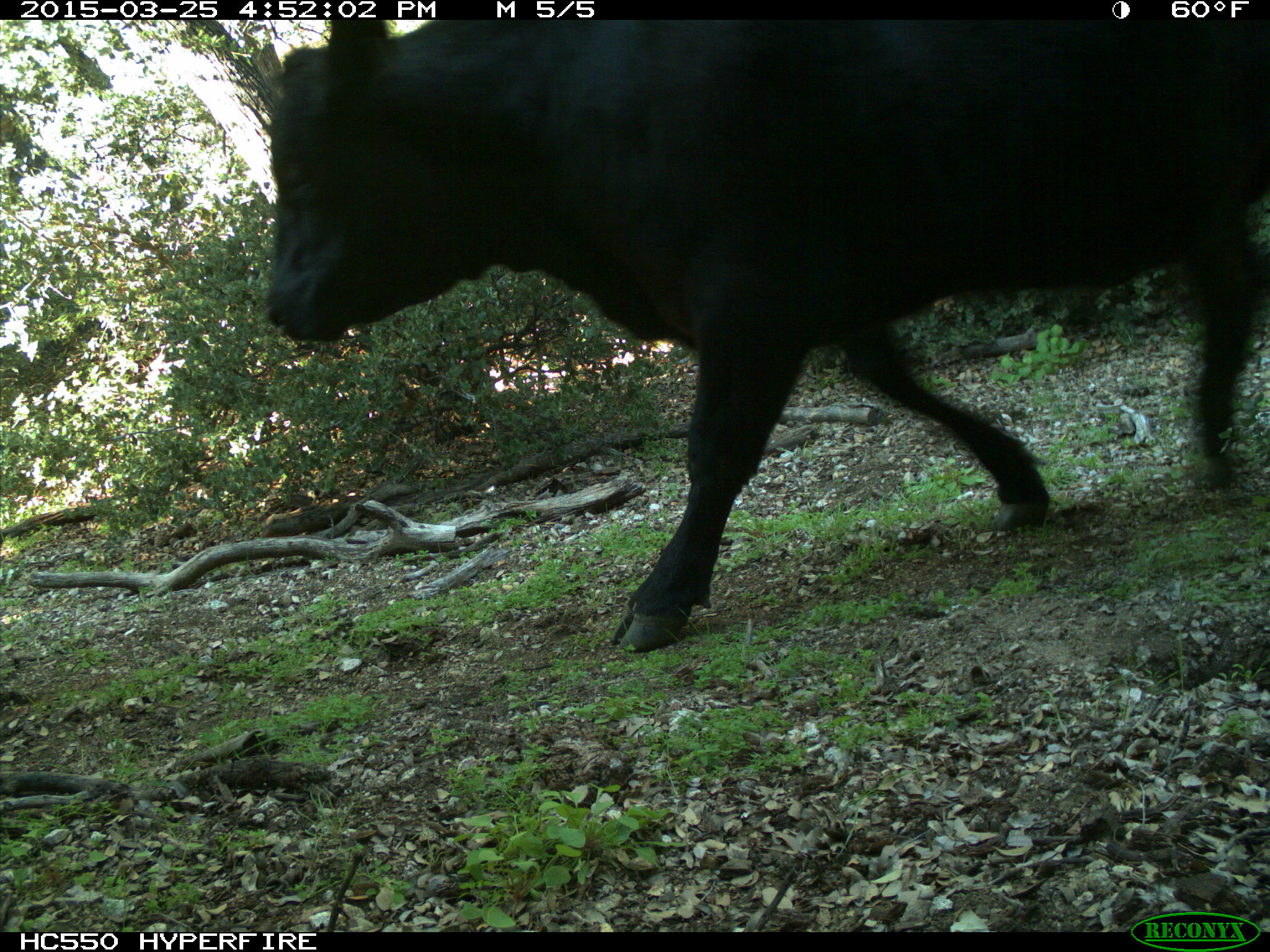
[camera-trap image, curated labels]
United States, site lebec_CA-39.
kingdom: Animalia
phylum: Chordata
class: Mammalia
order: Artiodactyla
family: Bovidae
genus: Bos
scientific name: Bos taurus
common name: domestic cow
Bos taurus (domestic cow).